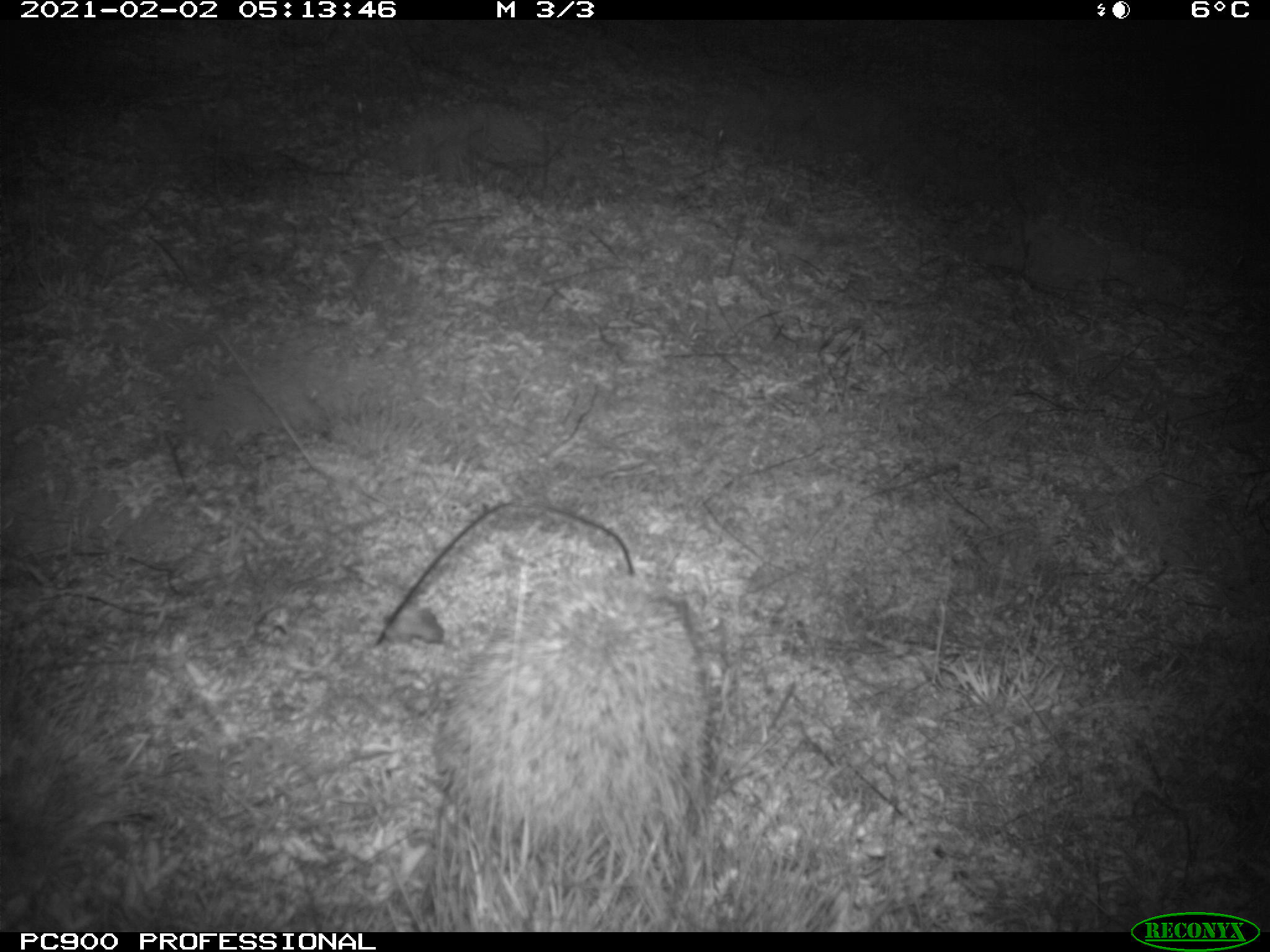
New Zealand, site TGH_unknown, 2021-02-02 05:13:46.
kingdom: Animalia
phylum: Chordata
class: Mammalia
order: Eulipotyphla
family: Erinaceidae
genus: Erinaceus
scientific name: Erinaceus europaeus europaeus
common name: european hedgehog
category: hedgehog